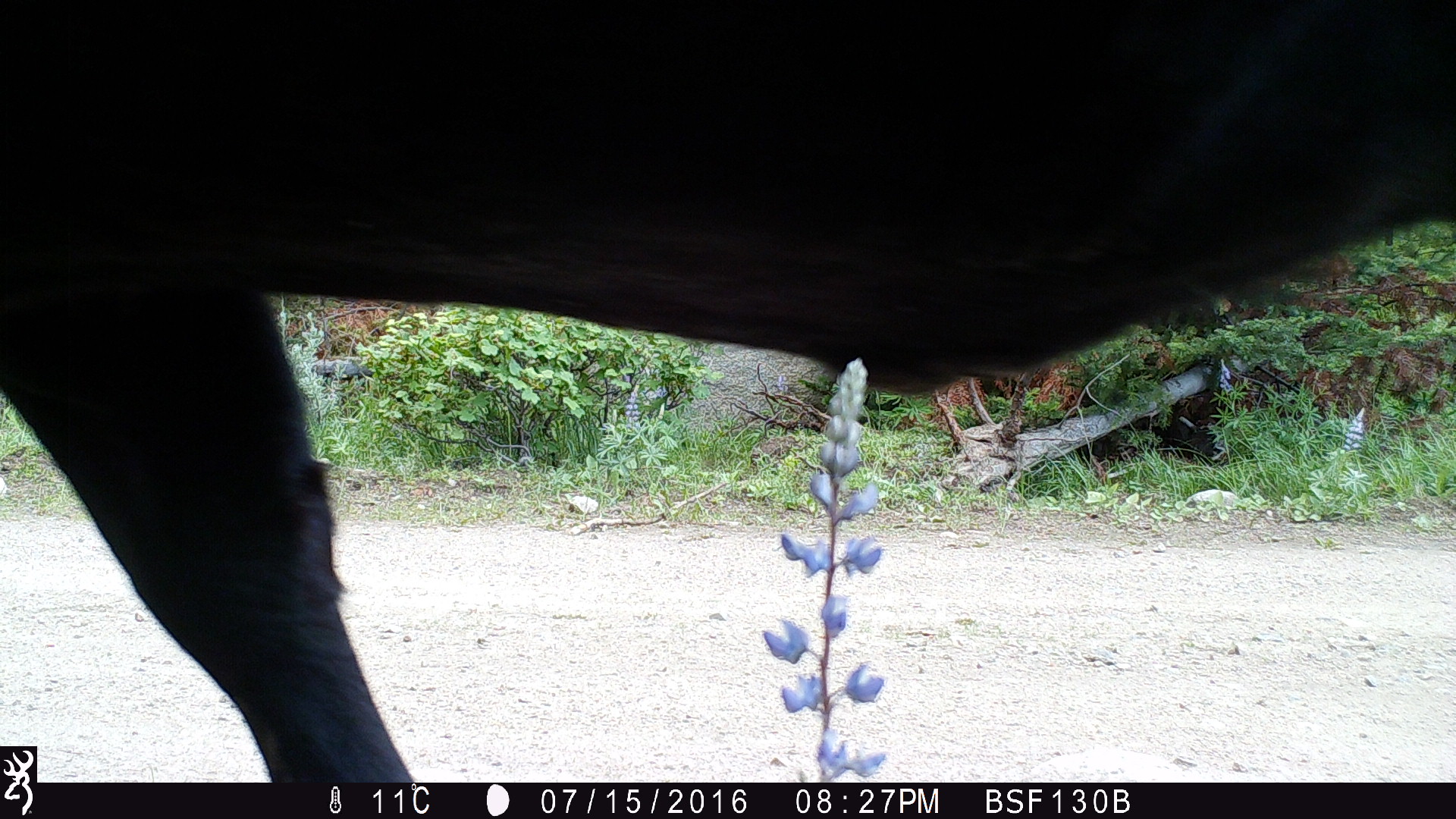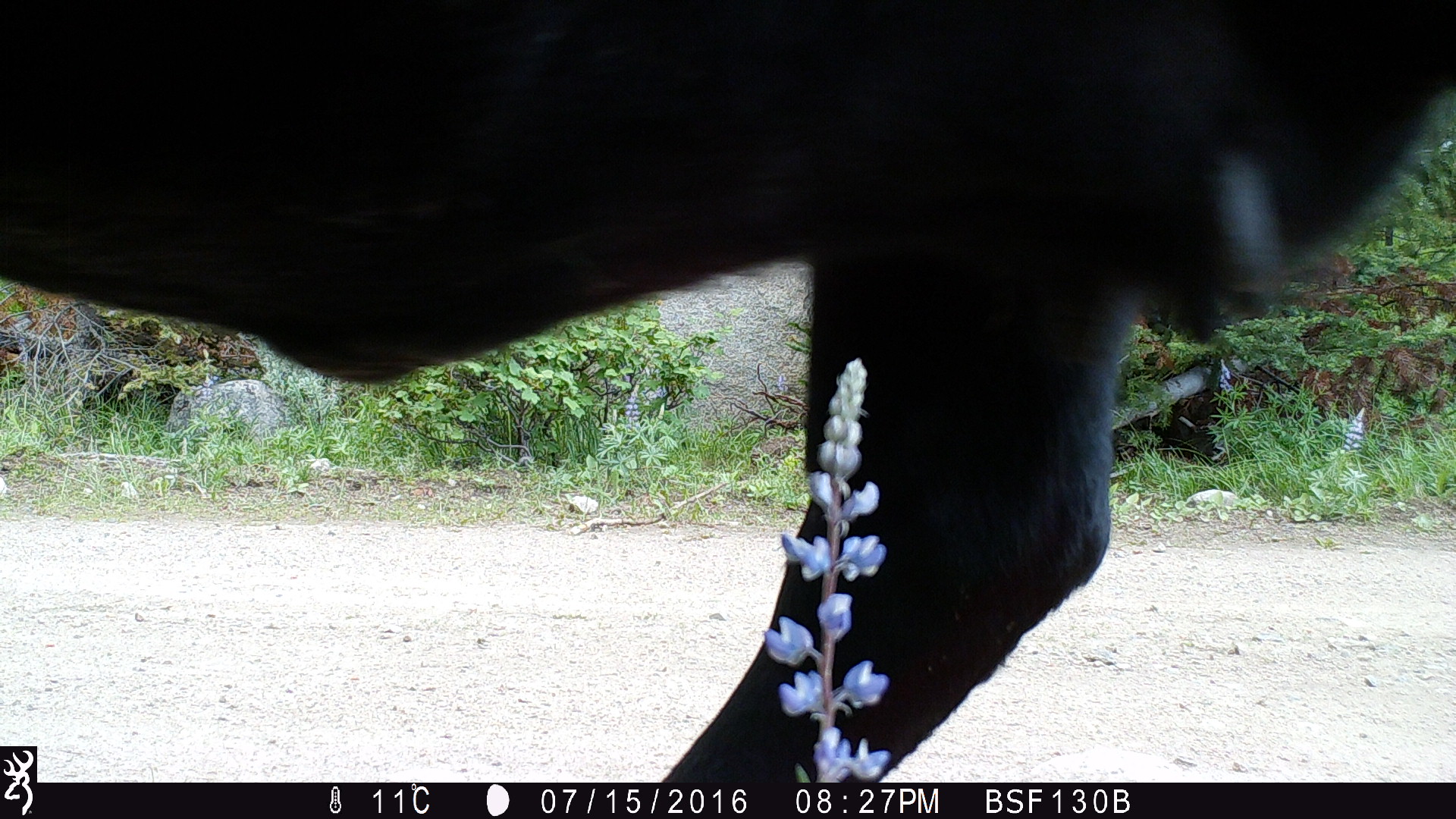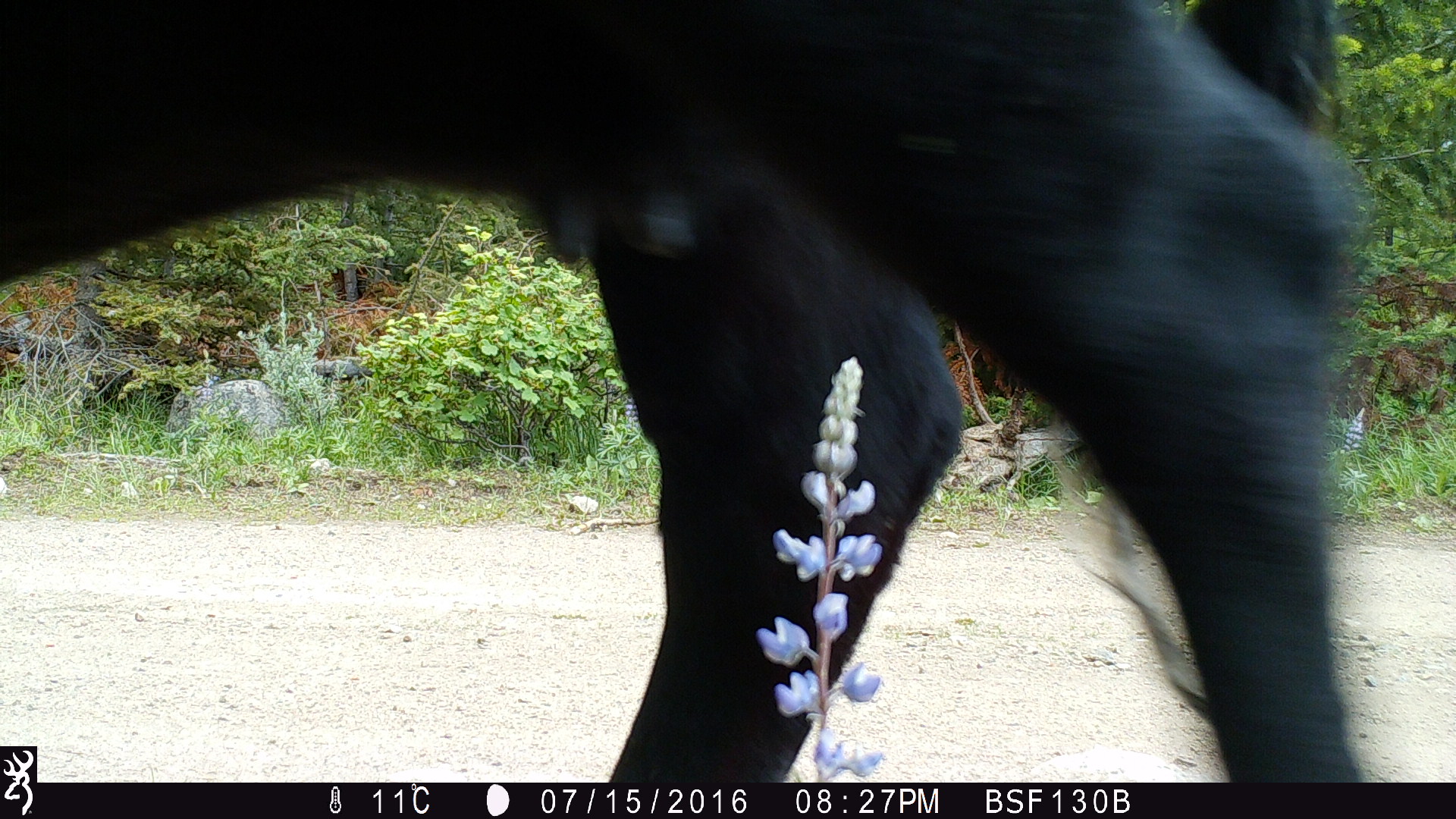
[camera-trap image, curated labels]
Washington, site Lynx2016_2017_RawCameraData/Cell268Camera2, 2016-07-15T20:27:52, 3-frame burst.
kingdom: Animalia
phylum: Chordata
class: Mammalia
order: Artiodactyla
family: Bovidae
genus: Bos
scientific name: Bos taurus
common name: domestic cattle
Domestic cattle (Bos taurus). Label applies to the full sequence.